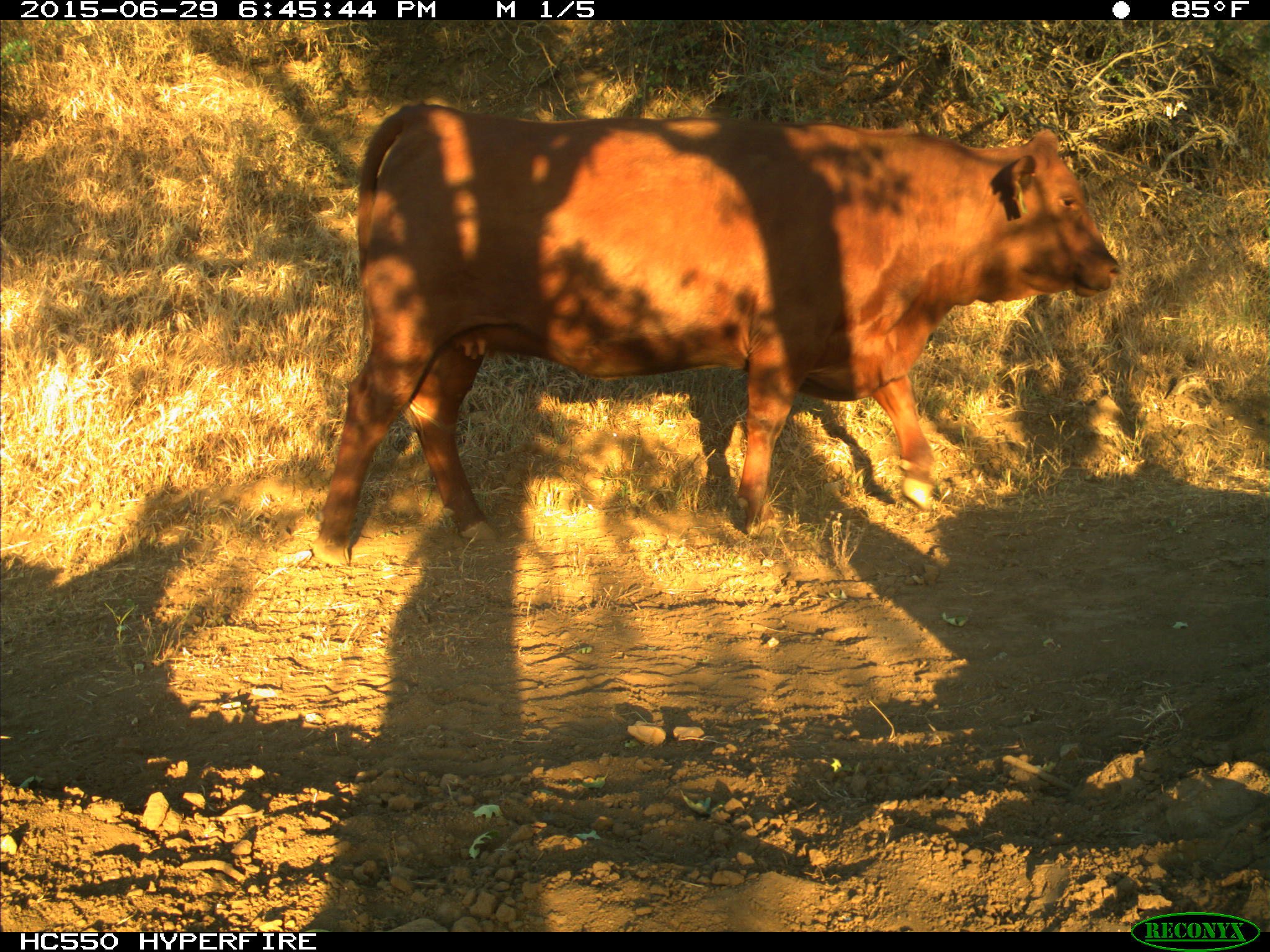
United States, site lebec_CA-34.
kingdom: Animalia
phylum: Chordata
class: Mammalia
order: Artiodactyla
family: Bovidae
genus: Bos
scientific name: Bos taurus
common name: domestic cow